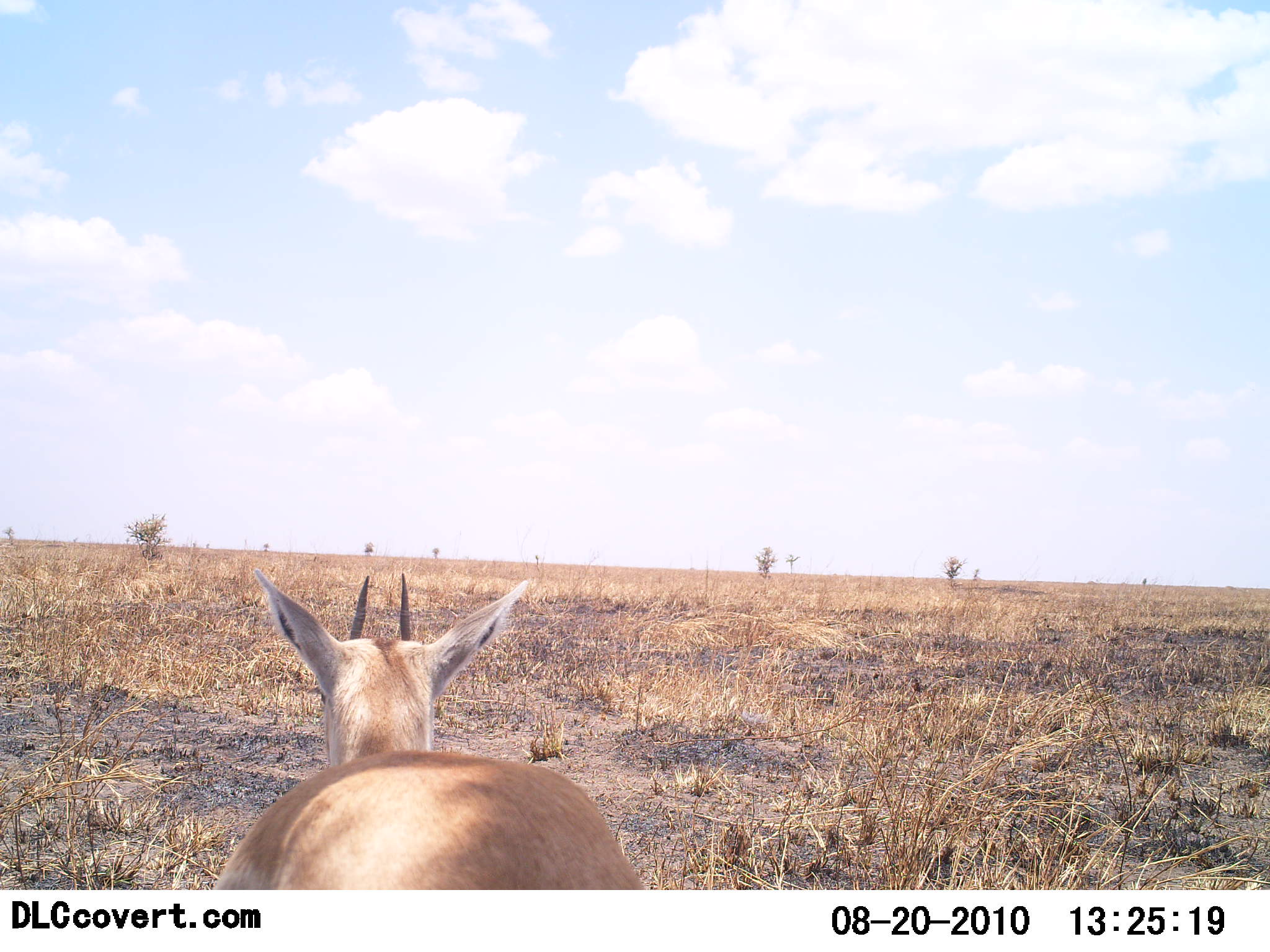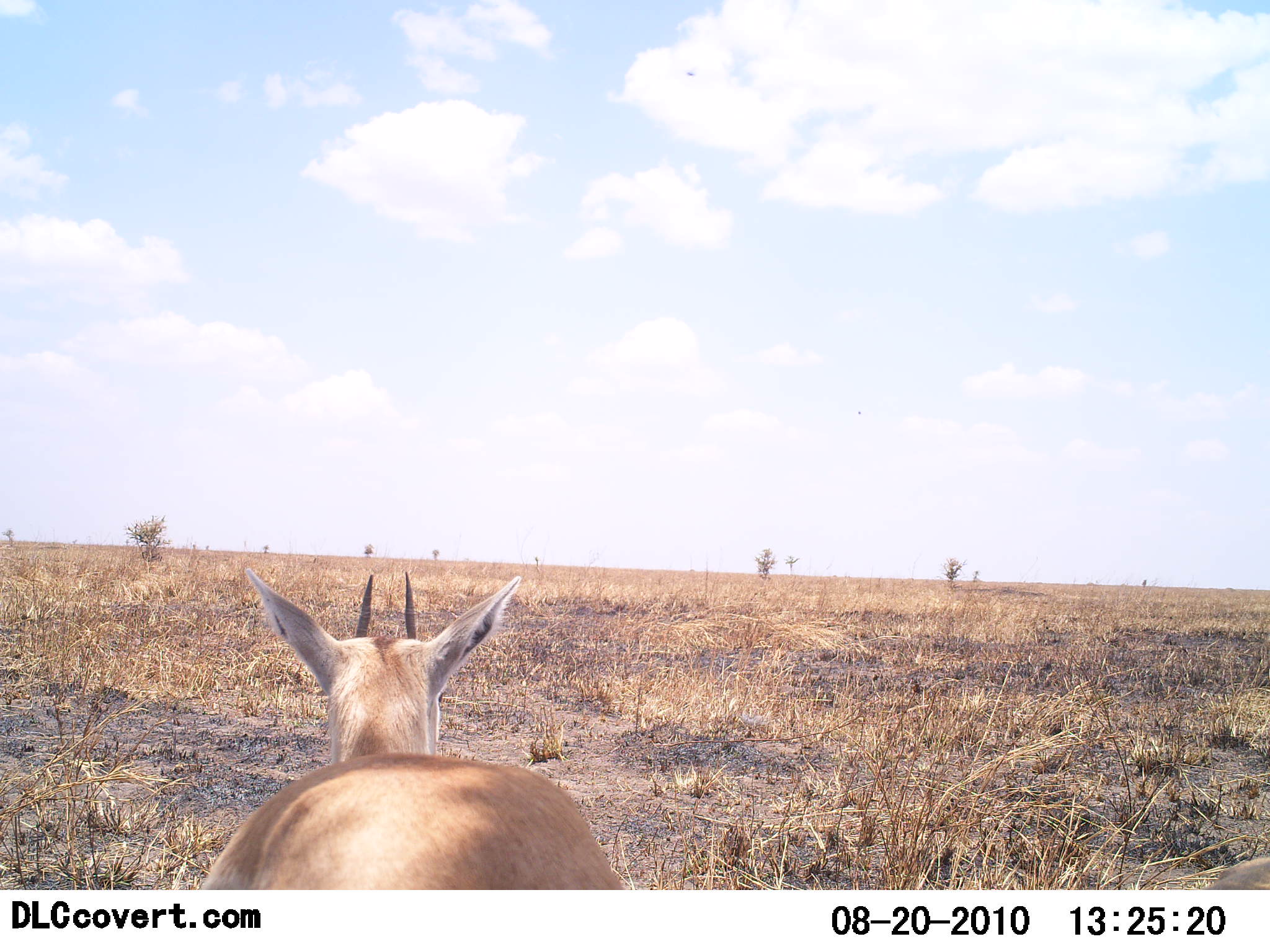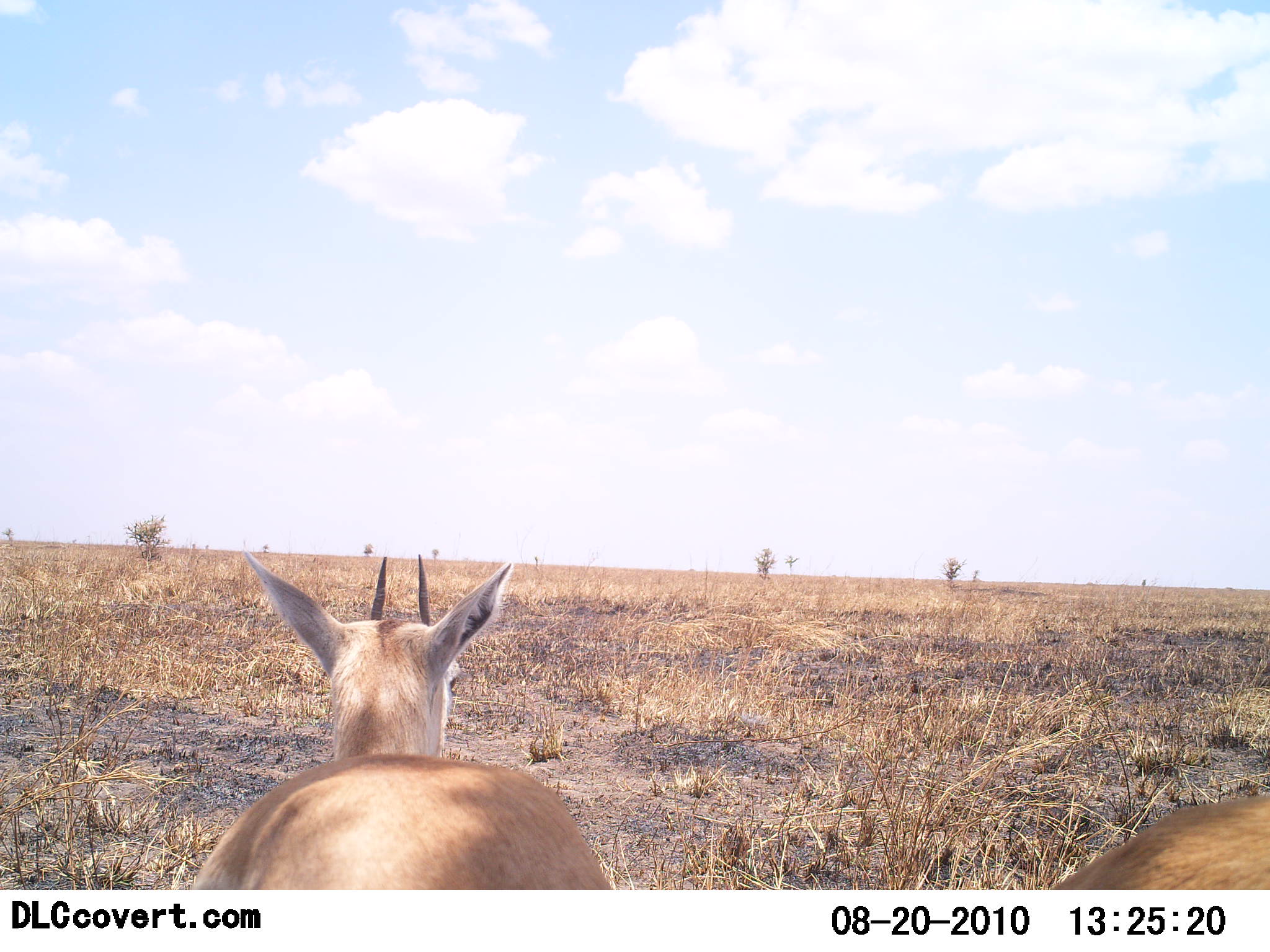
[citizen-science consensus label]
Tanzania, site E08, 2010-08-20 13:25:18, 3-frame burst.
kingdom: Animalia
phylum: Chordata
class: Mammalia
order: Artiodactyla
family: Bovidae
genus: Nanger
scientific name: Nanger granti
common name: grant's gazelle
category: gazellegrants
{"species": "gazellegrants (grant's gazelle) (Nanger granti)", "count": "2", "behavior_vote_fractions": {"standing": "83%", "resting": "8%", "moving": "8%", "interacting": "0%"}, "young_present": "0%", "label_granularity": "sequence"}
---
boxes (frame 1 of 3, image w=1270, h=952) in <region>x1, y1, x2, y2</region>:
animal: <region>214, 565, 651, 890</region>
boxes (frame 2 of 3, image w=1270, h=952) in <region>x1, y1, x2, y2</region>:
animal: <region>193, 565, 626, 890</region>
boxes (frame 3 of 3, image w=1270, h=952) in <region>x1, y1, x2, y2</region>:
animal: <region>178, 544, 618, 891</region>; <region>1044, 786, 1270, 889</region>